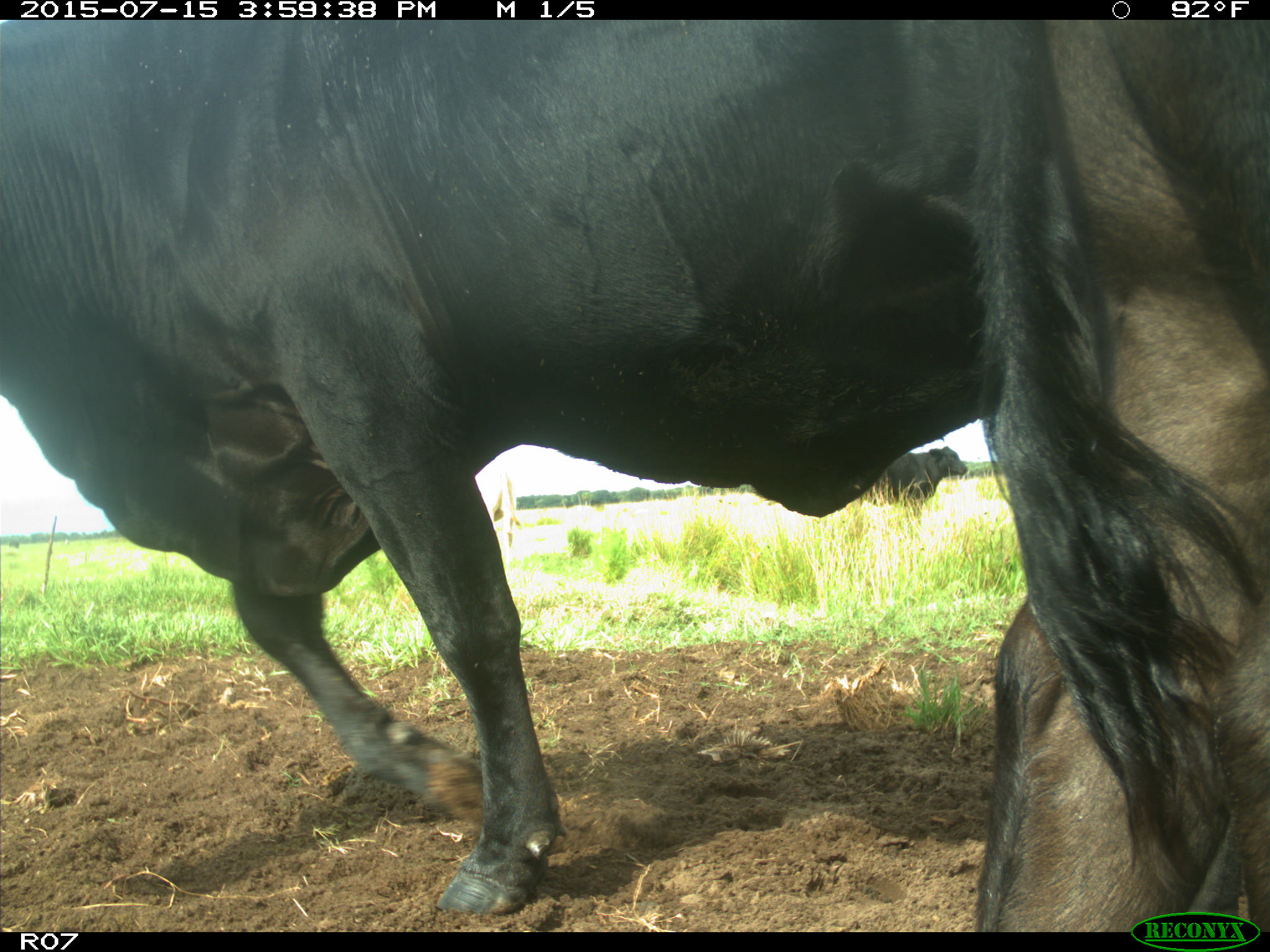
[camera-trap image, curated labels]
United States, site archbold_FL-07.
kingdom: Animalia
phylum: Chordata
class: Mammalia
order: Artiodactyla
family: Bovidae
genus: Bos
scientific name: Bos taurus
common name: domestic cow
Bos taurus (domestic cow).